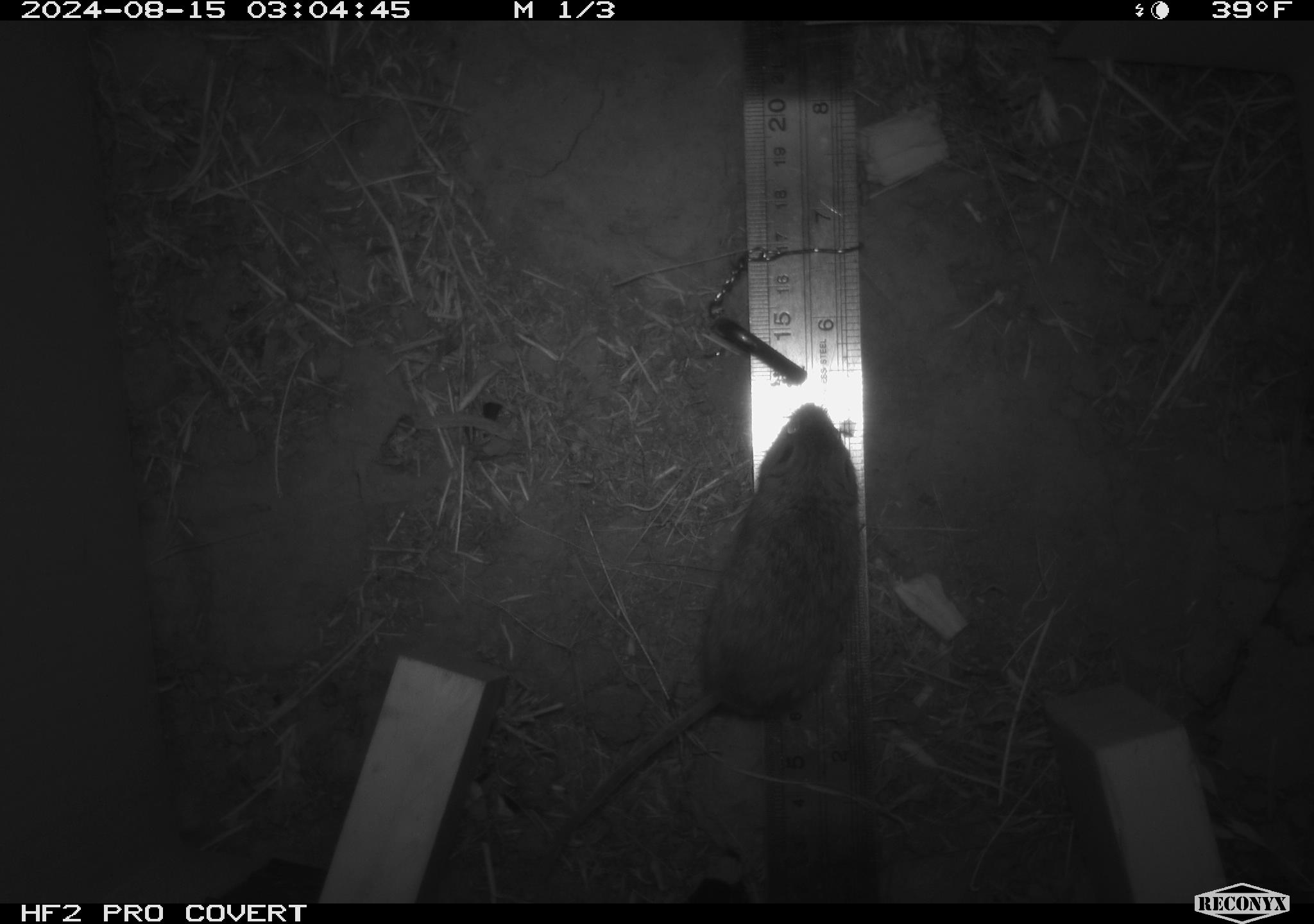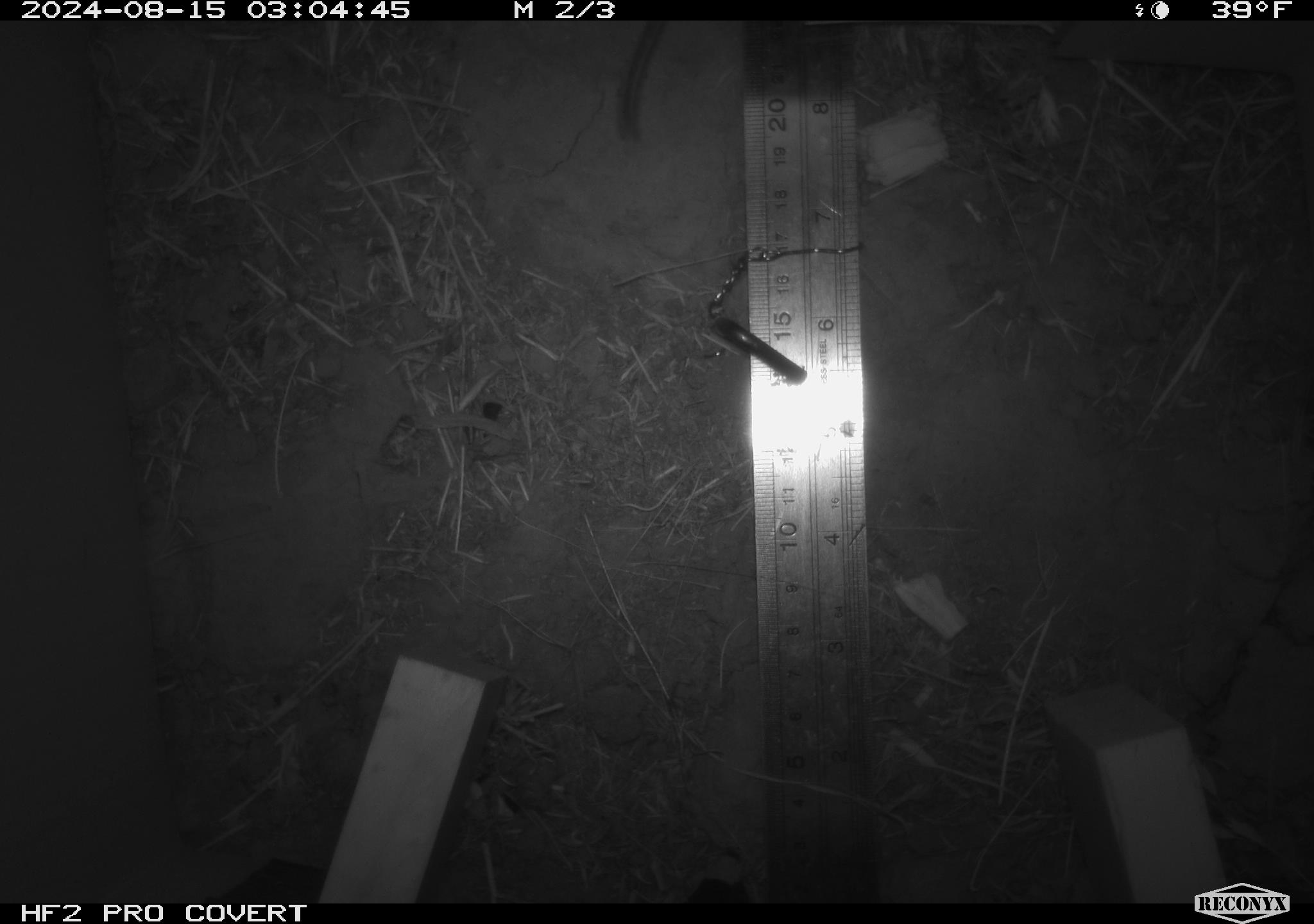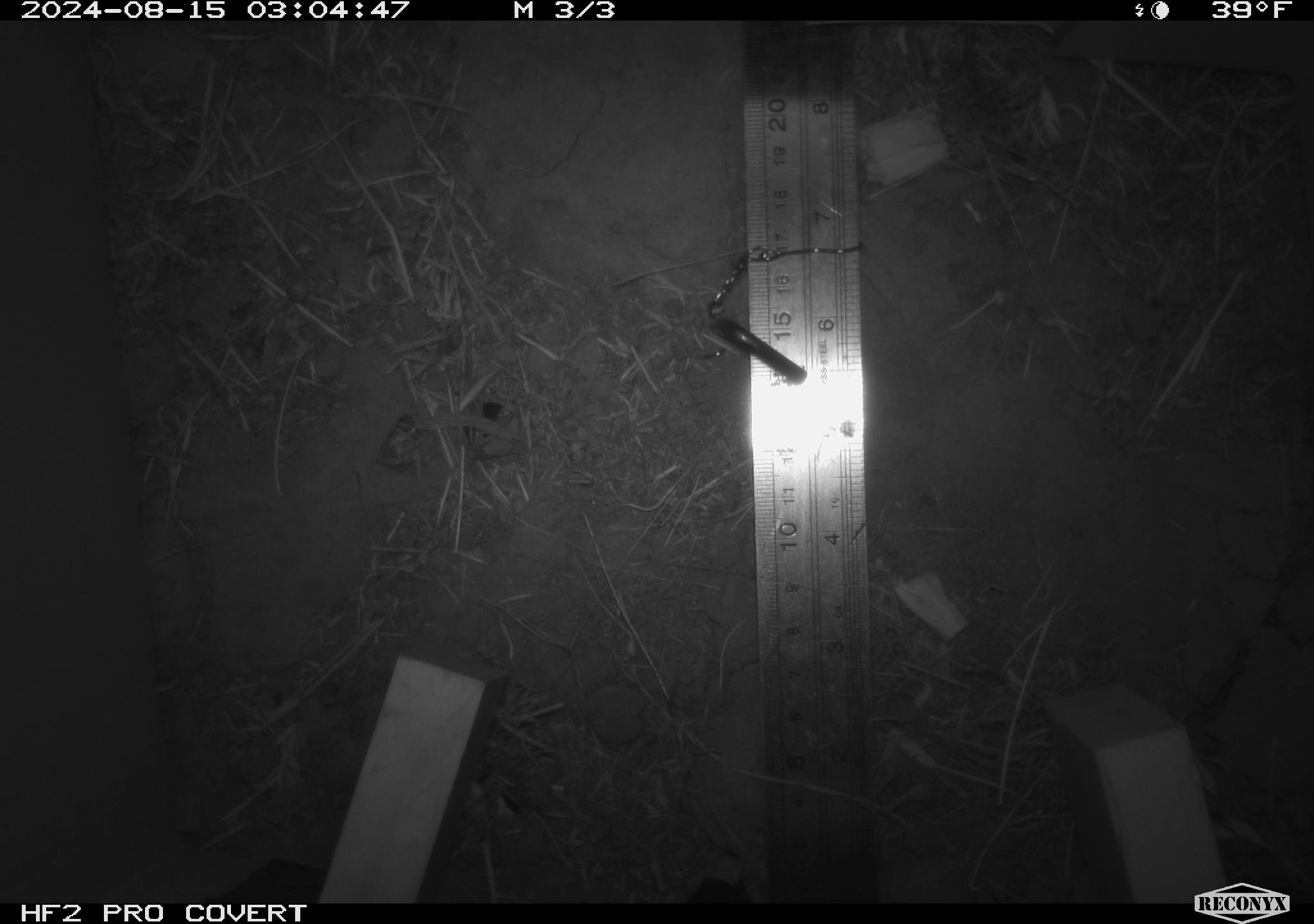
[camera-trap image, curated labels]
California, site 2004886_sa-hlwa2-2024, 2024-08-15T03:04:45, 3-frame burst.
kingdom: Animalia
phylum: Chordata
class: Mammalia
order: Rodentia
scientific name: Rodentia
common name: mouse species